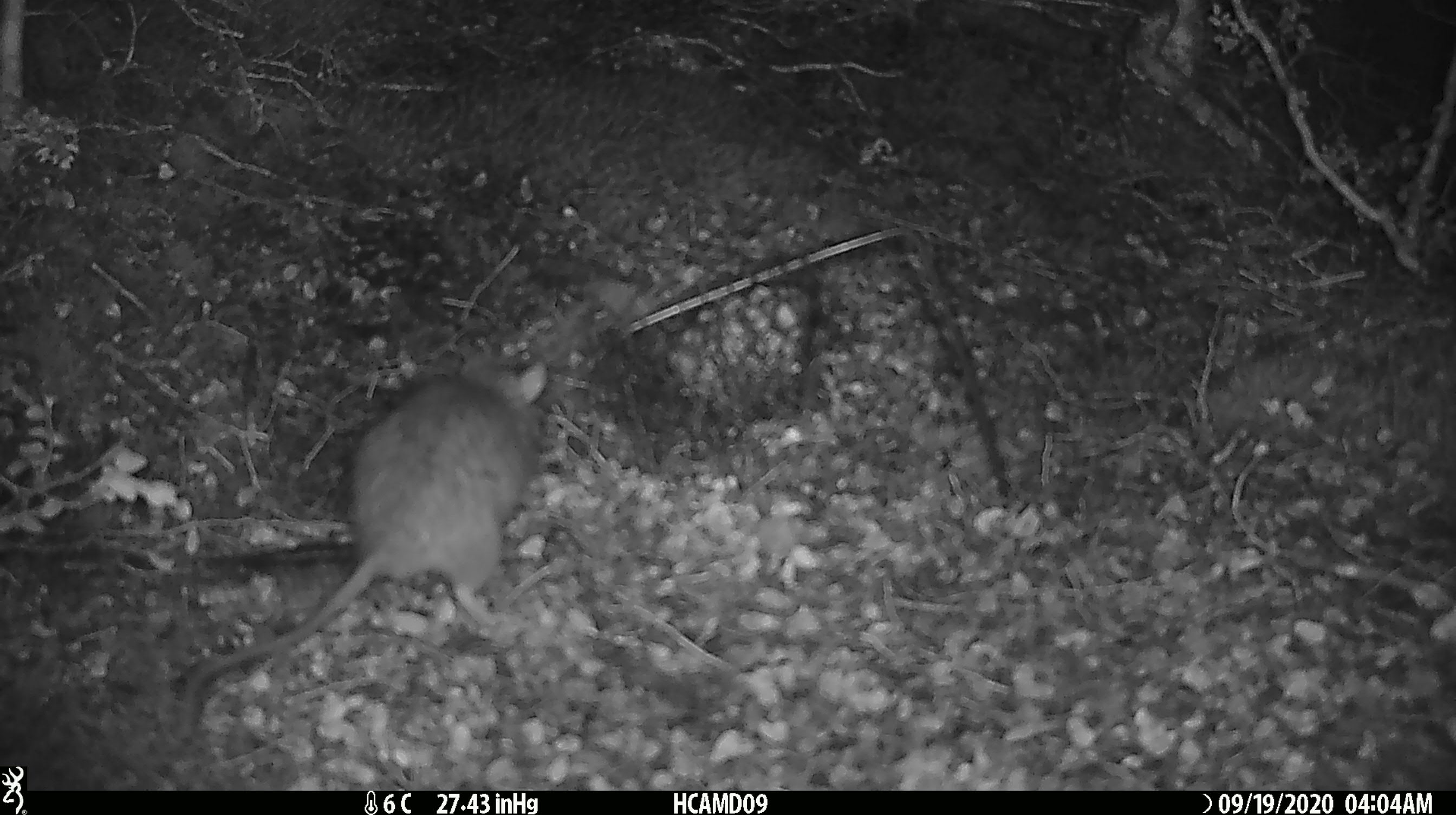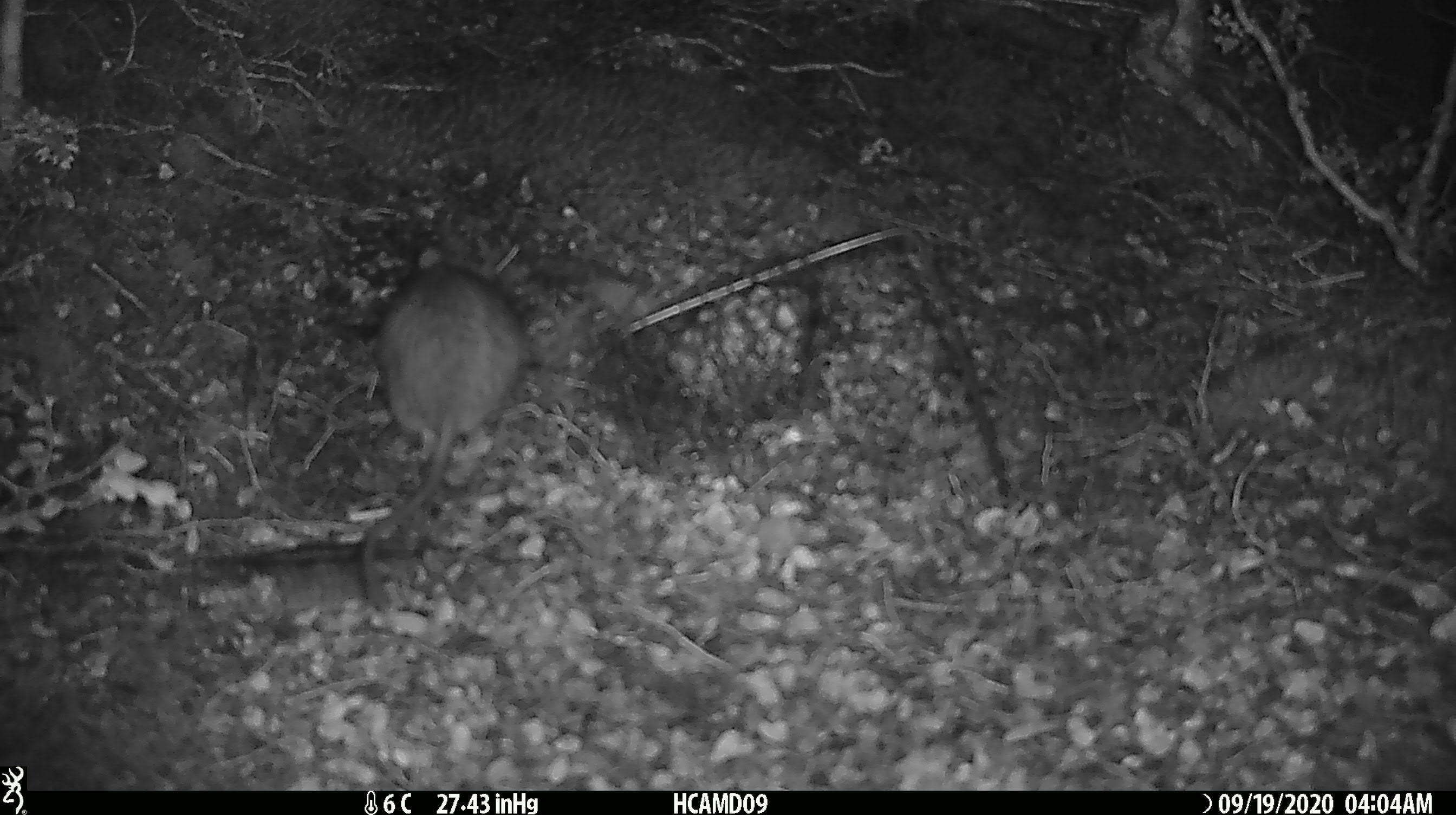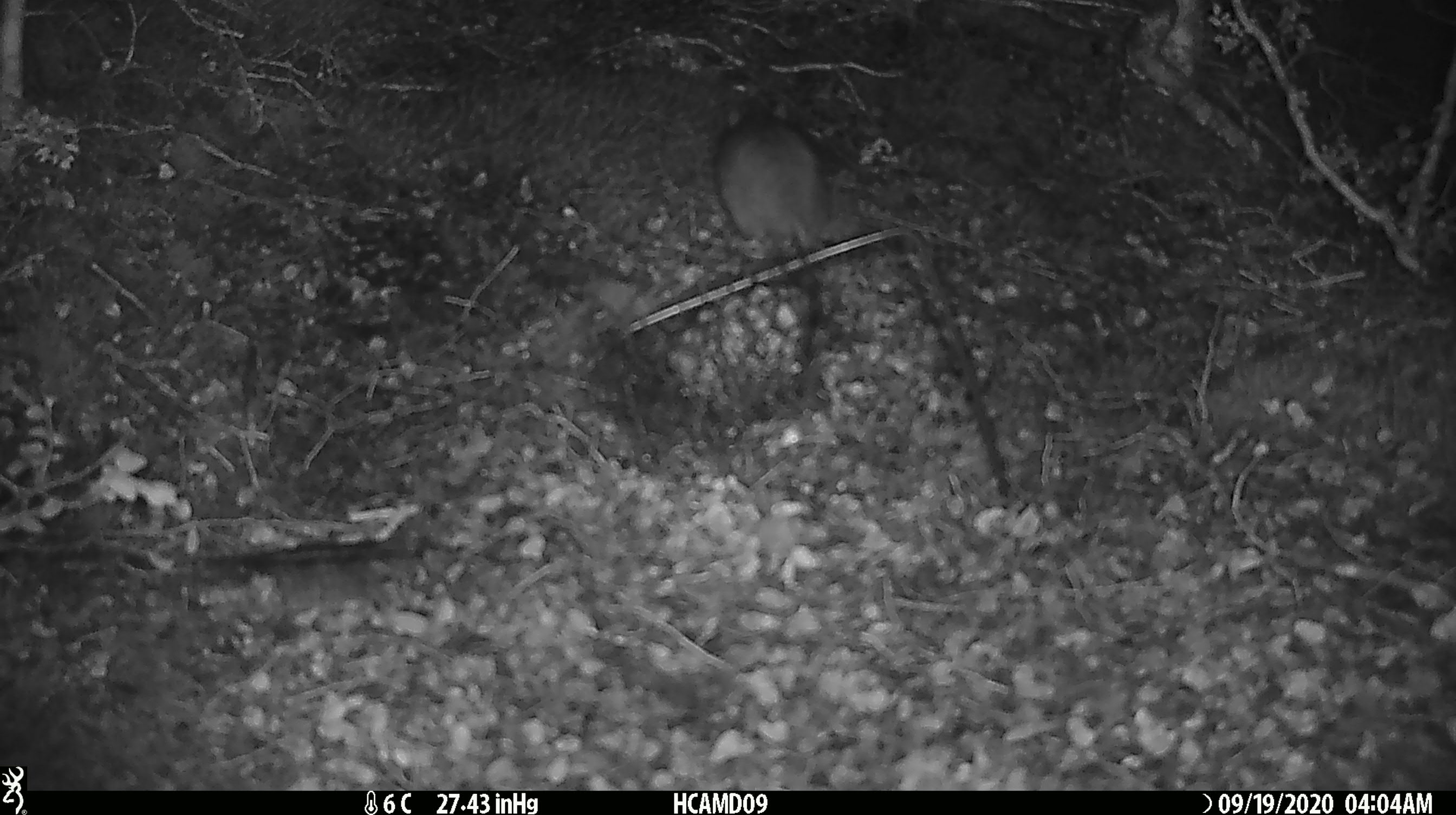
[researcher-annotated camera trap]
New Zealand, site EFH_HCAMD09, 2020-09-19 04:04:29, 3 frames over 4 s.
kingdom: Animalia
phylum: Chordata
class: Mammalia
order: Rodentia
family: Muridae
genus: Rattus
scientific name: Rattus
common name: rat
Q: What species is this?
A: Rat (Rattus).